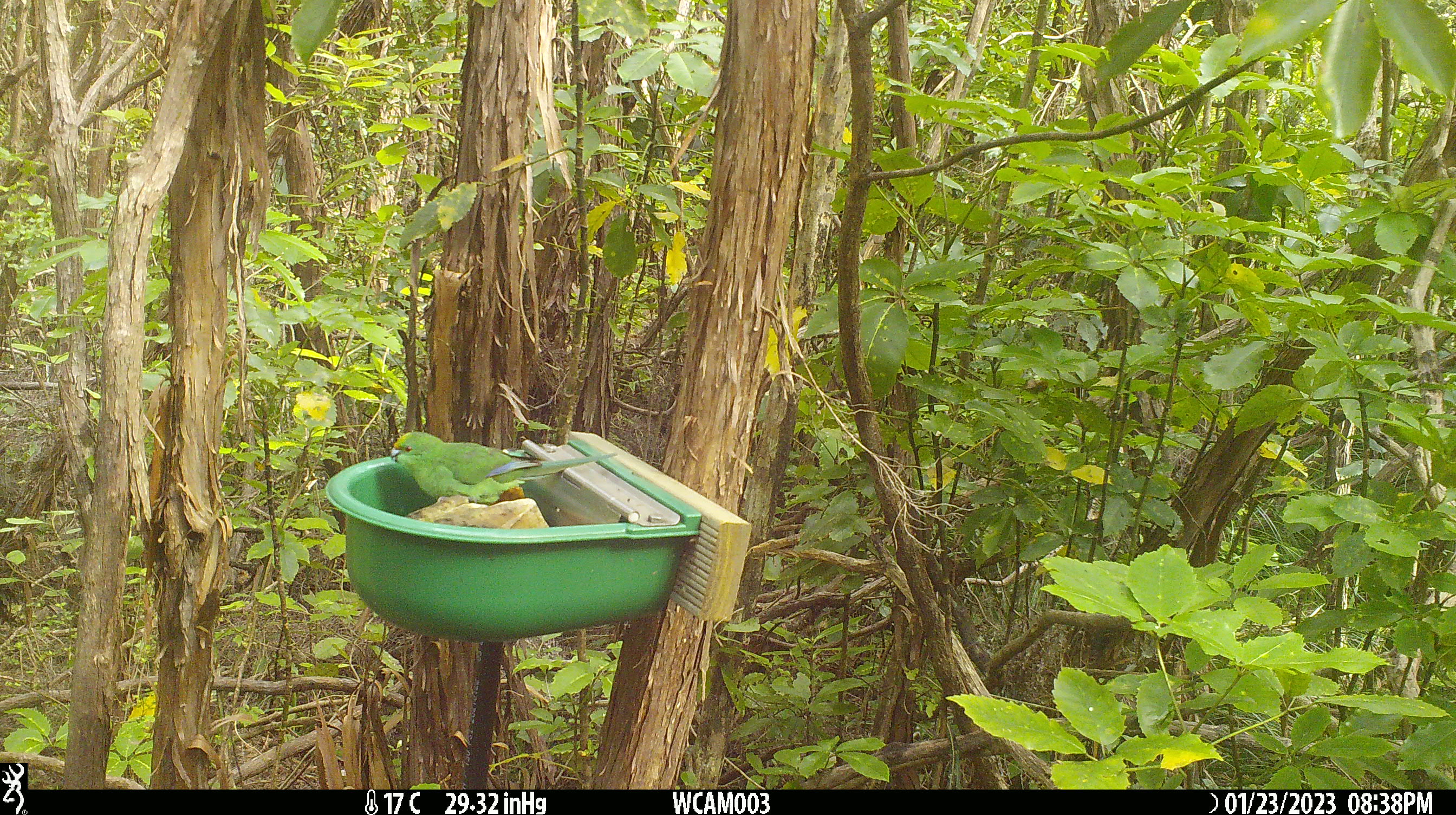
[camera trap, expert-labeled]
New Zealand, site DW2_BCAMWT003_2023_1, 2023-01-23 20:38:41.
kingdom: Animalia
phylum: Chordata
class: Aves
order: Psittaciformes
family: Psittaculidae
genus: Cyanoramphus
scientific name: Cyanoramphus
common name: parakeet